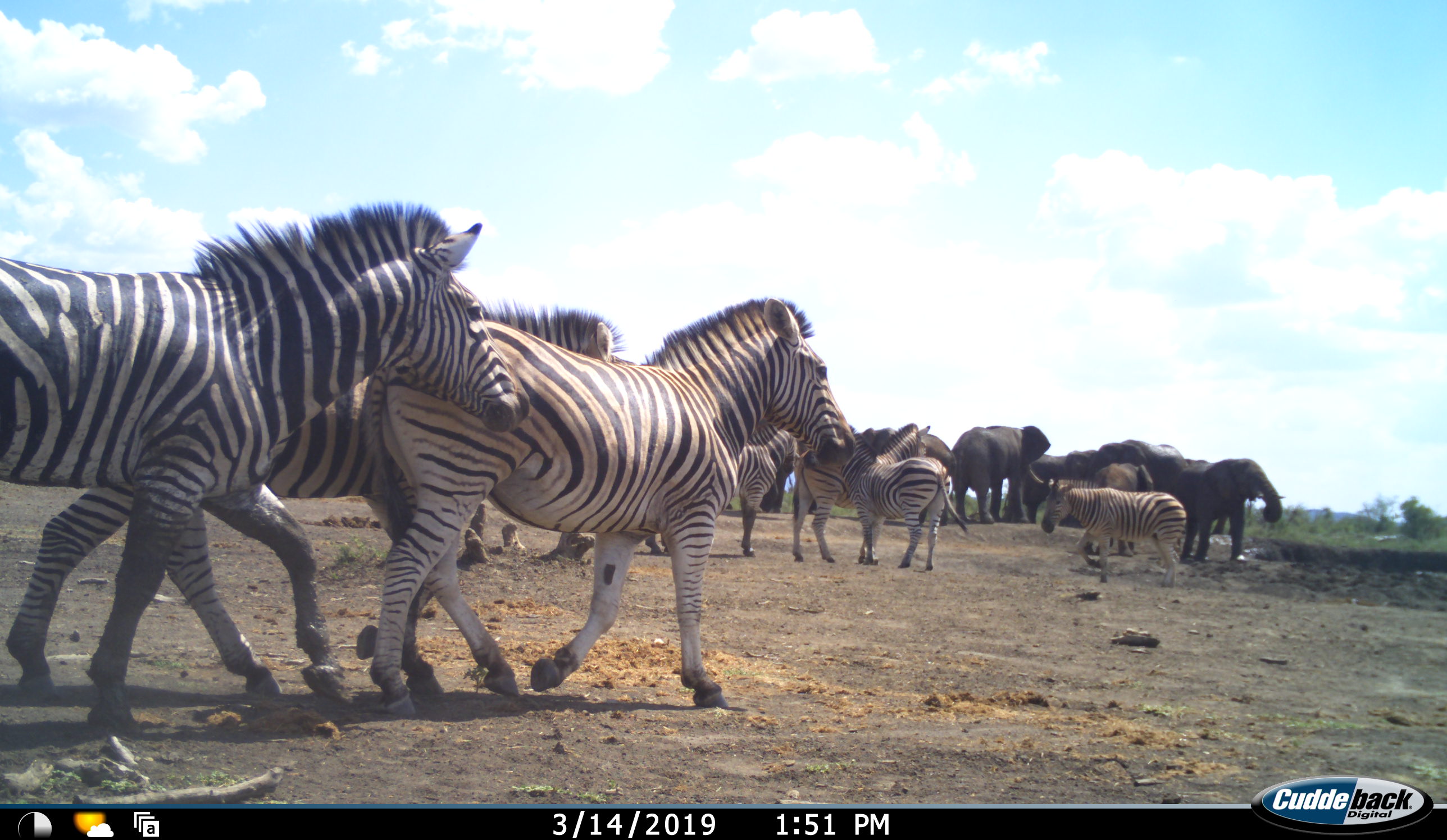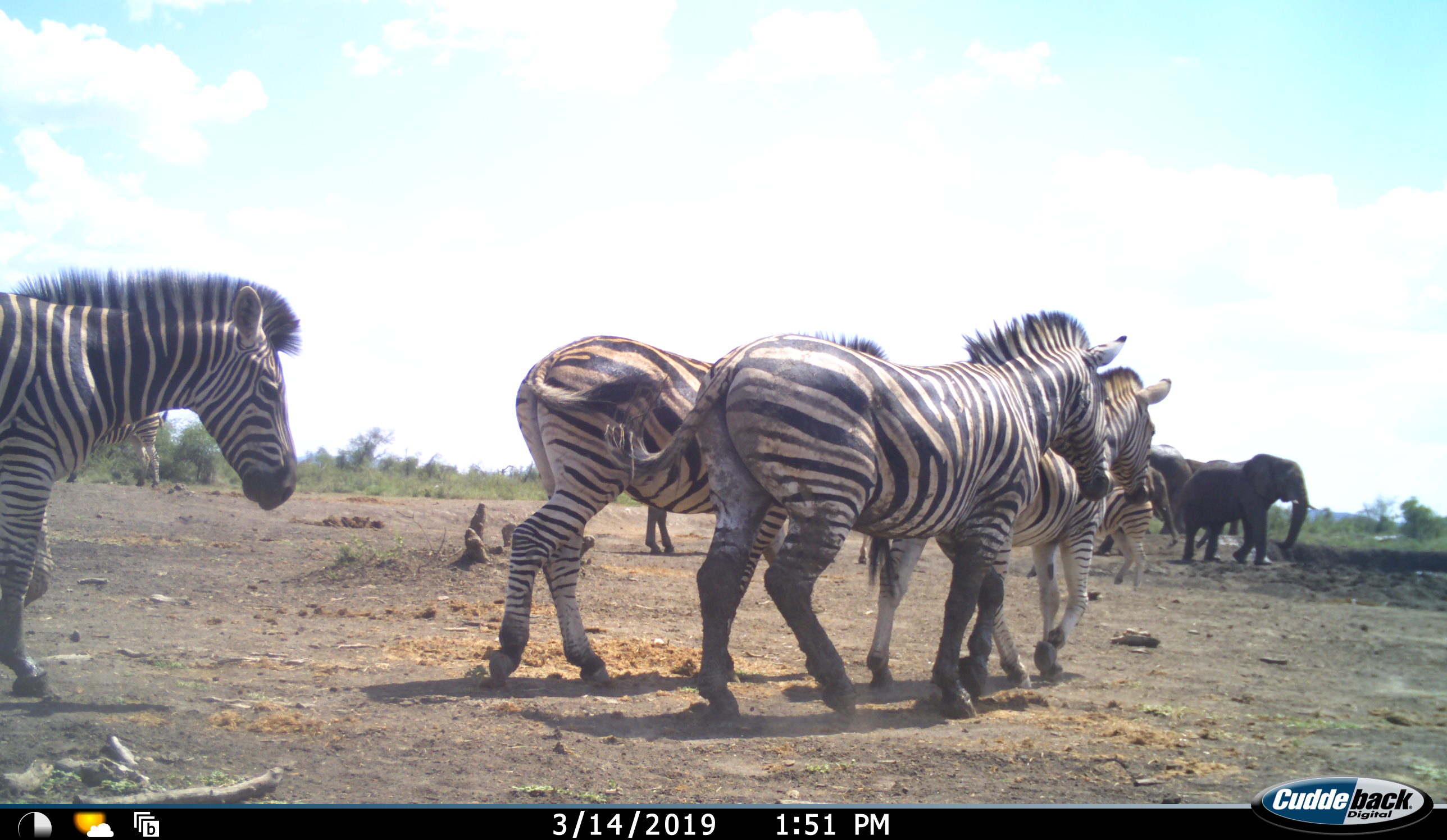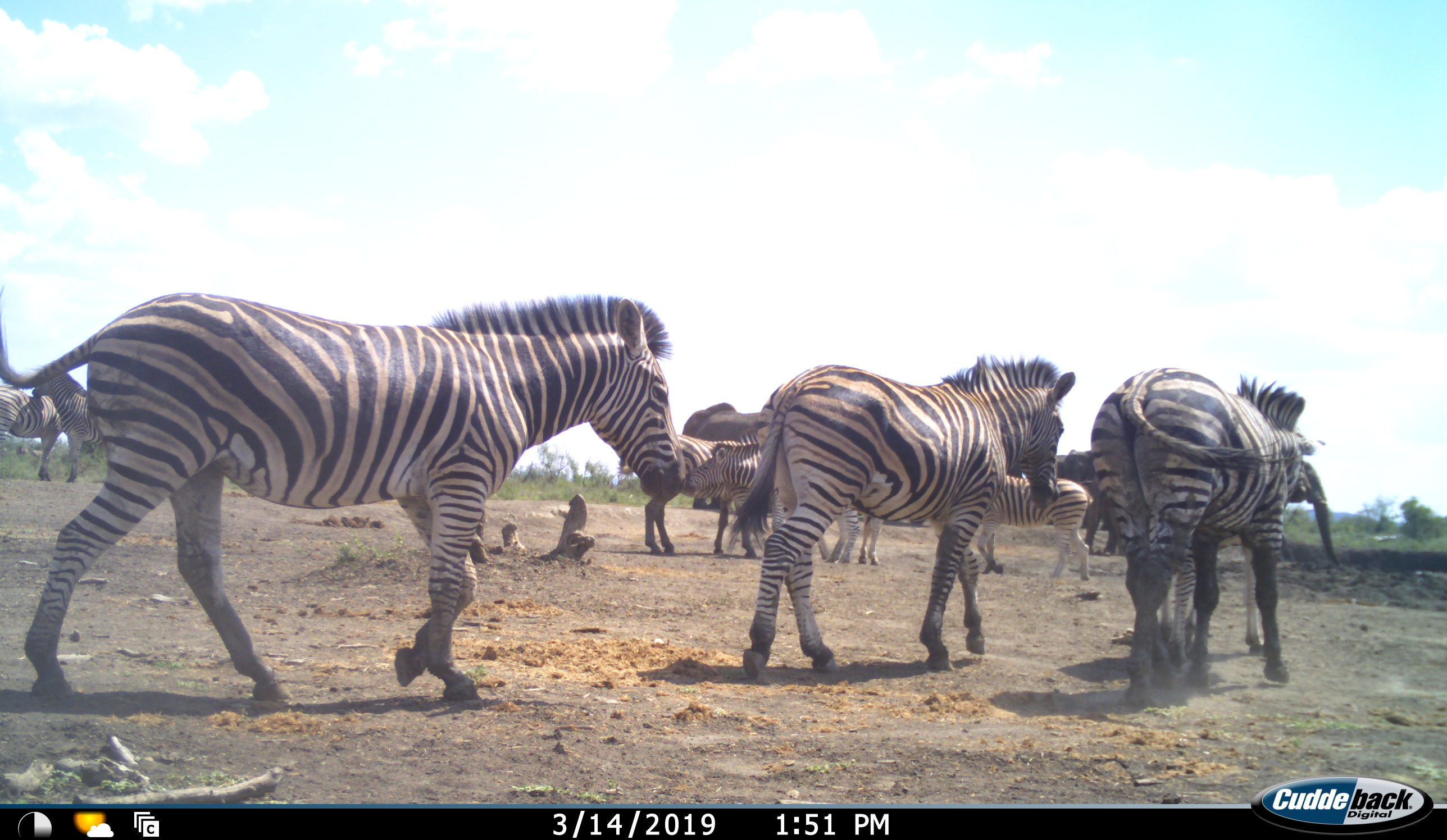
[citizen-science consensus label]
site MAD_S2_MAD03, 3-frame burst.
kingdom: Animalia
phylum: Chordata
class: Mammalia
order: Proboscidea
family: Elephantidae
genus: Loxodonta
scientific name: Loxodonta africana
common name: african bush elephant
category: elephant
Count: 7.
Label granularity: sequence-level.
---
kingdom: Animalia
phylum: Chordata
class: Mammalia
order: Perissodactyla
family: Equidae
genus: Equus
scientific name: Equus quagga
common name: plains zebra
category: zebraplains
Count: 10.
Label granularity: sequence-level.